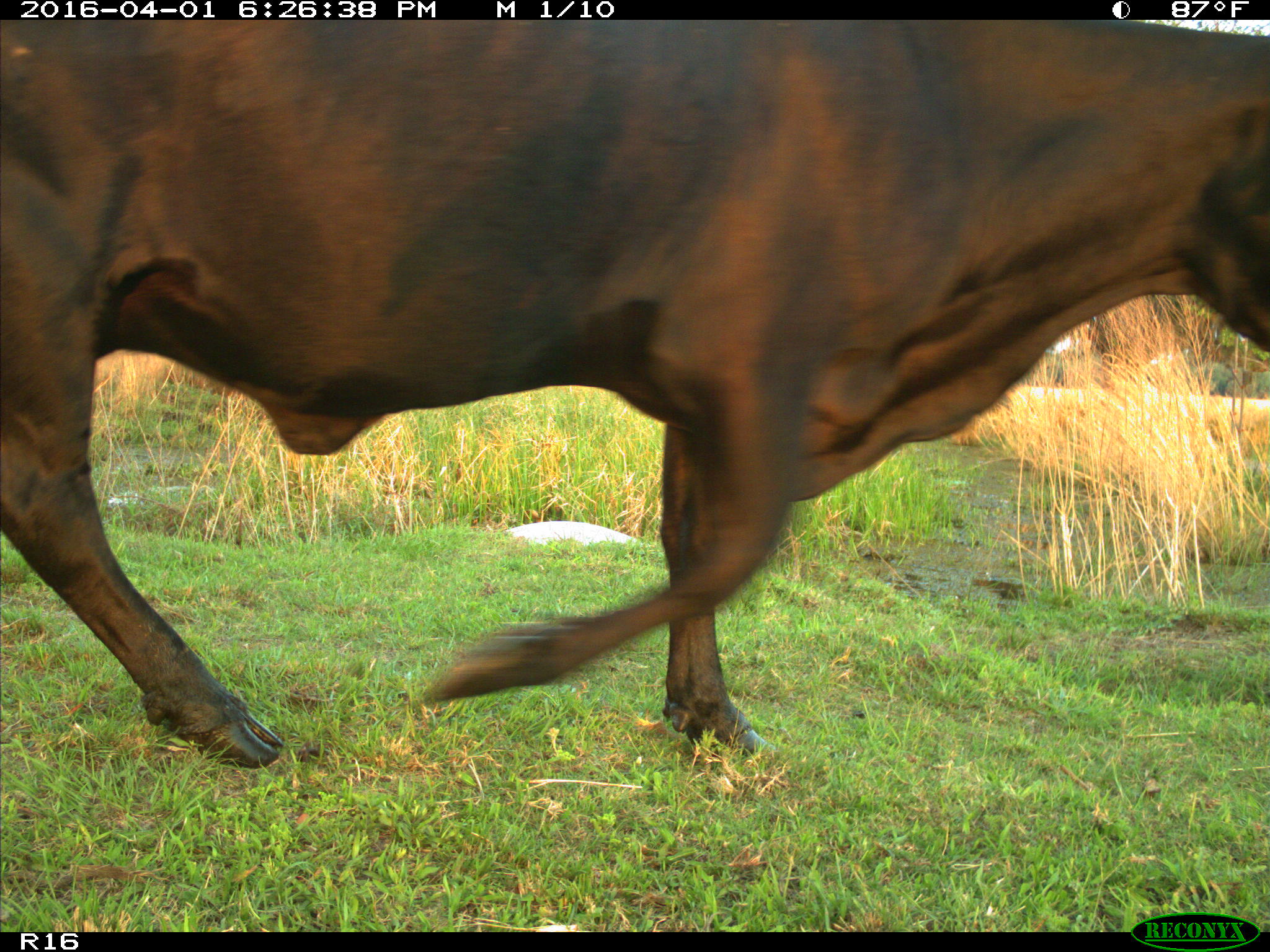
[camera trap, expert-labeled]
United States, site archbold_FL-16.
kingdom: Animalia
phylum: Chordata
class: Mammalia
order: Artiodactyla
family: Bovidae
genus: Bos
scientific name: Bos taurus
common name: domestic cow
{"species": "Bos taurus (domestic cow)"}